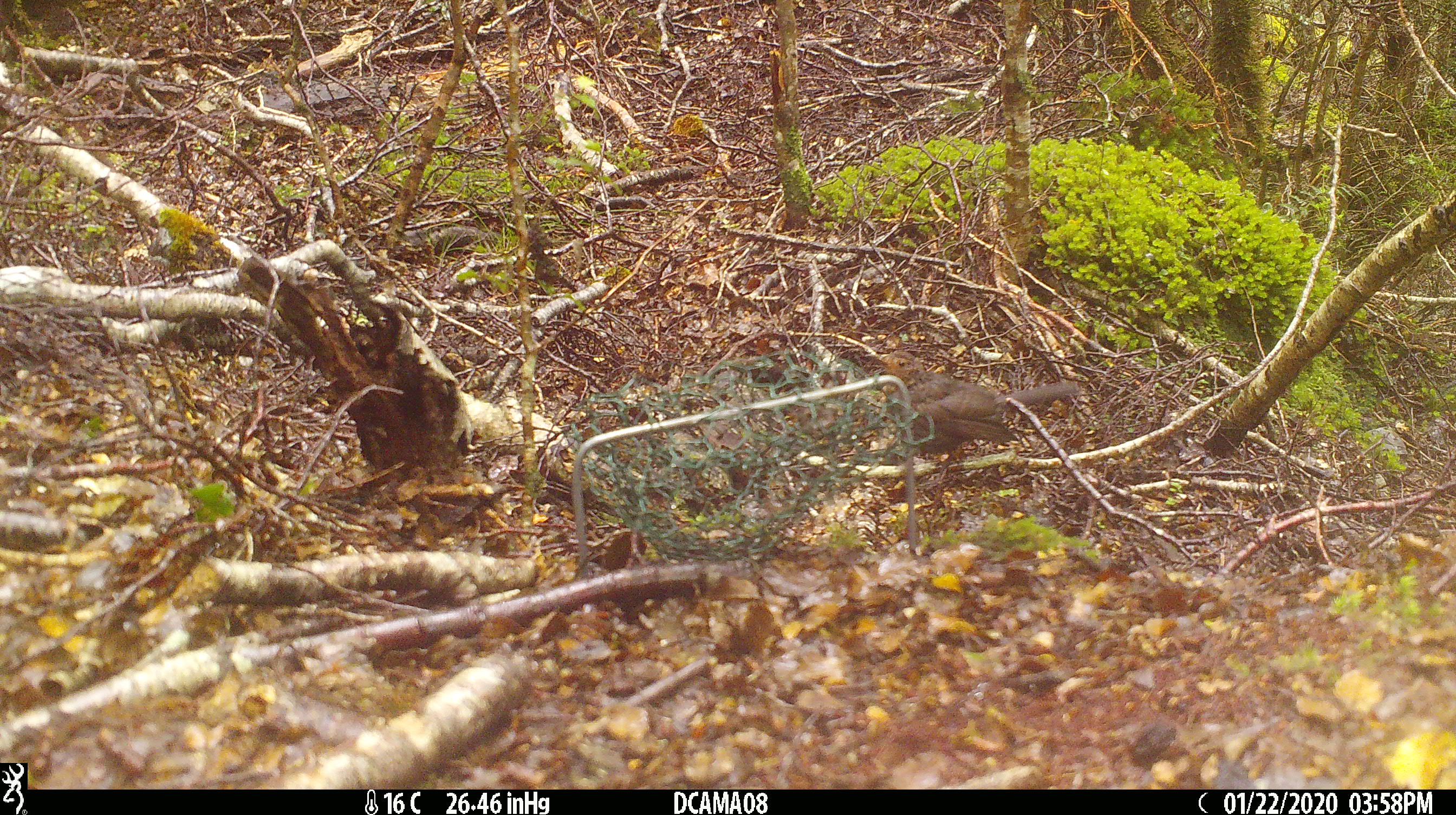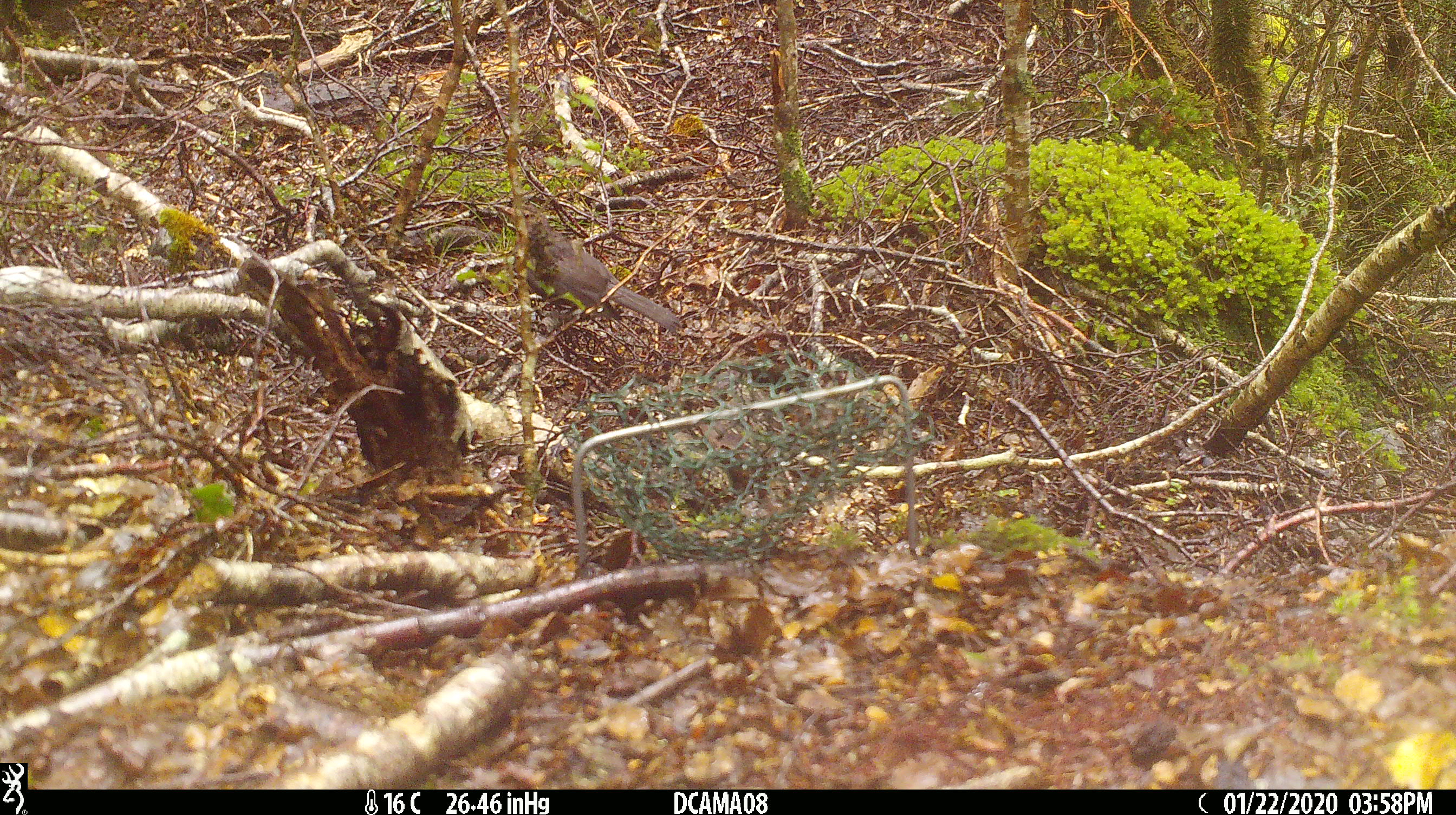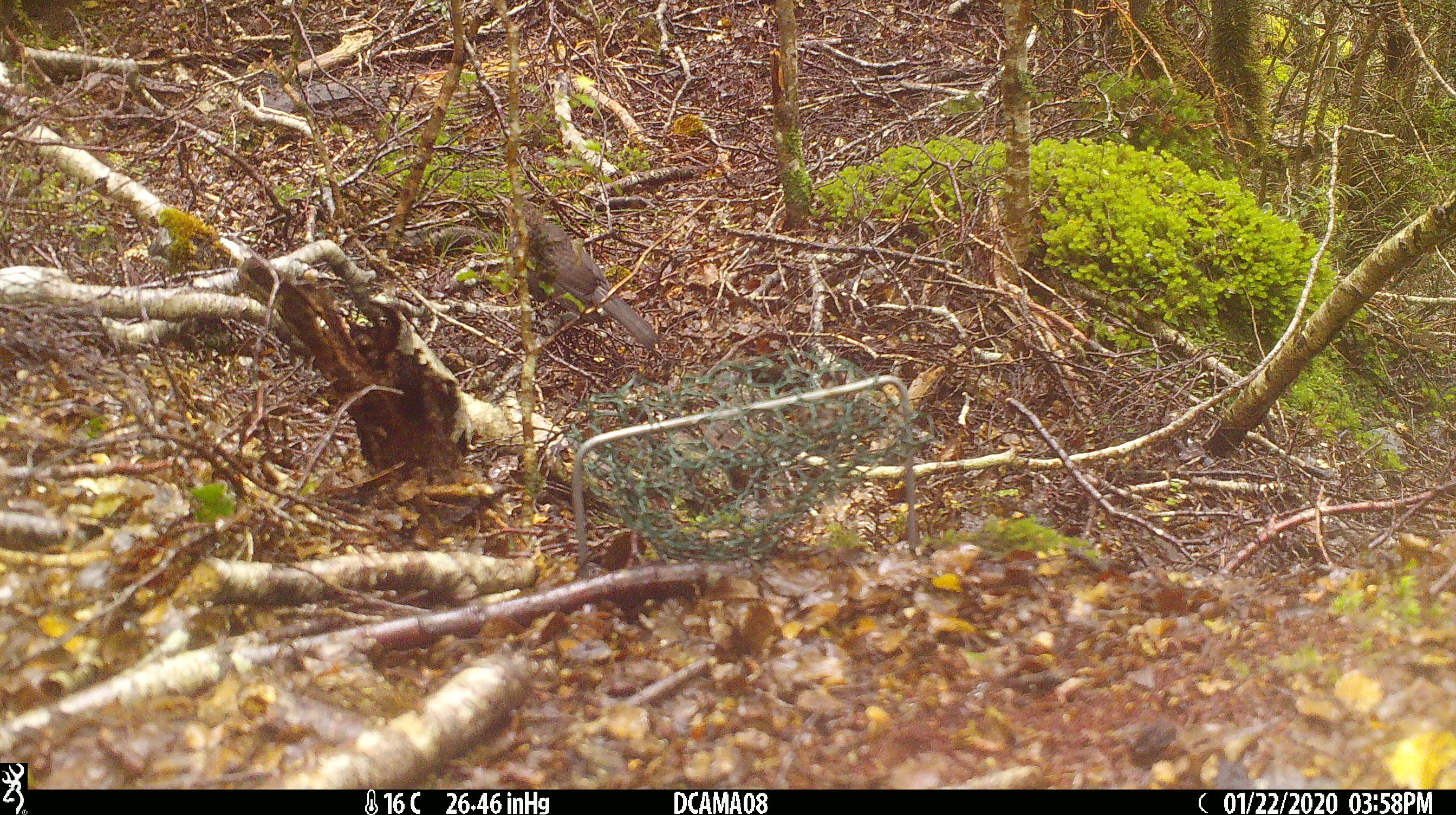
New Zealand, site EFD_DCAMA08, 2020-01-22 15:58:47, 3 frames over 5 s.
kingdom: Animalia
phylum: Chordata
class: Aves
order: Passeriformes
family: Turdidae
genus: Turdus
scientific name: Turdus merula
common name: eurasian blackbird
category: blackbird